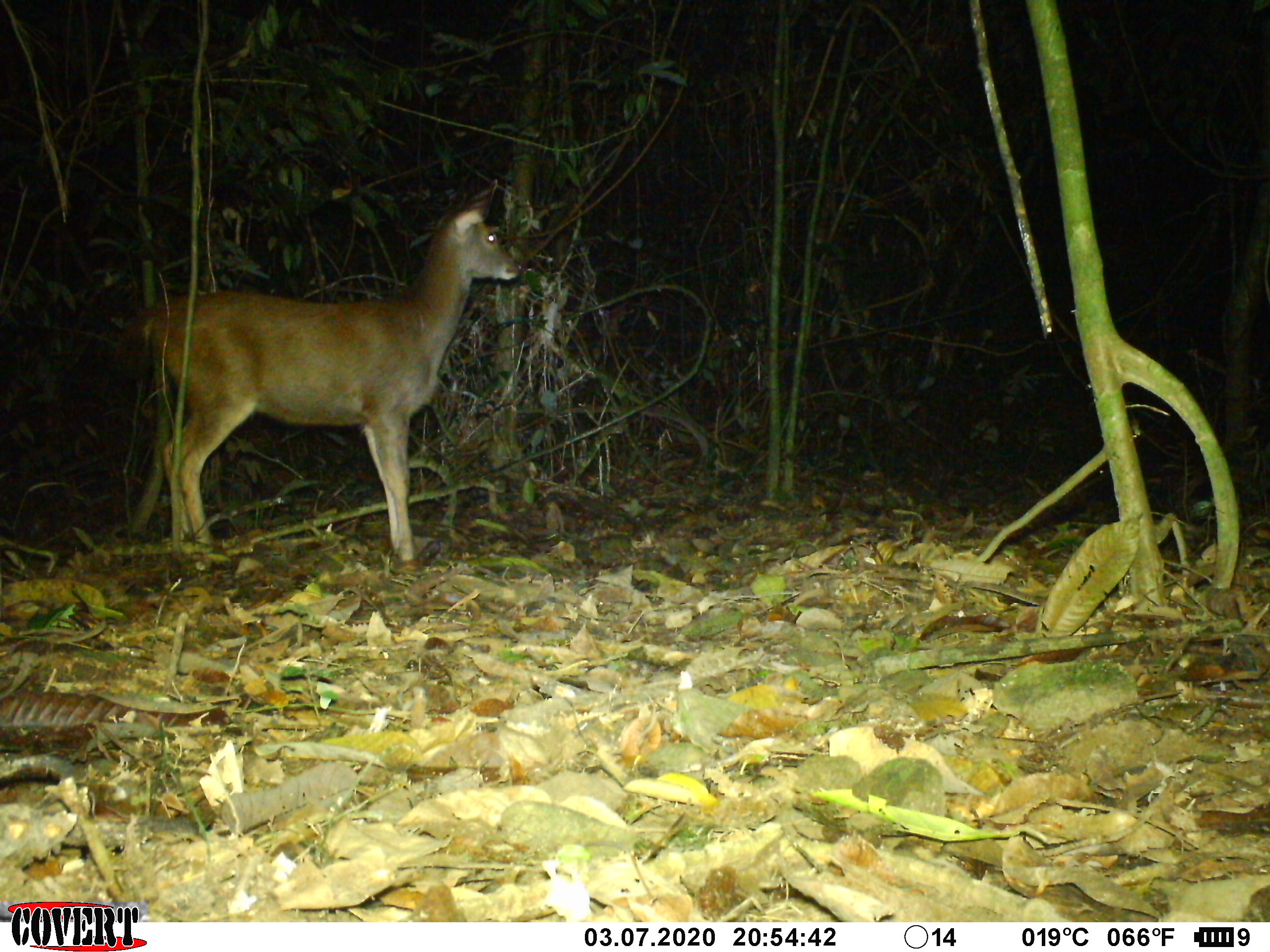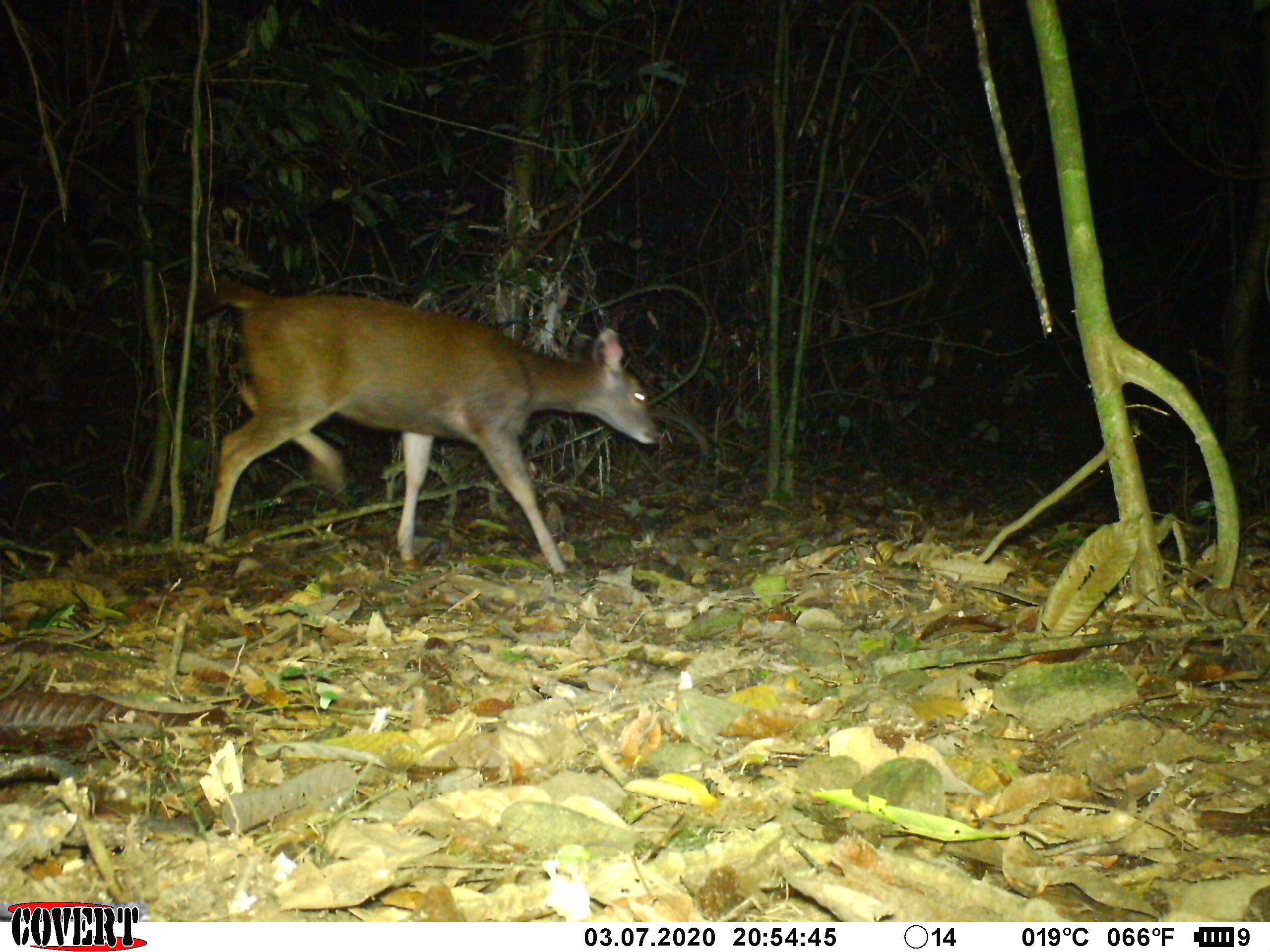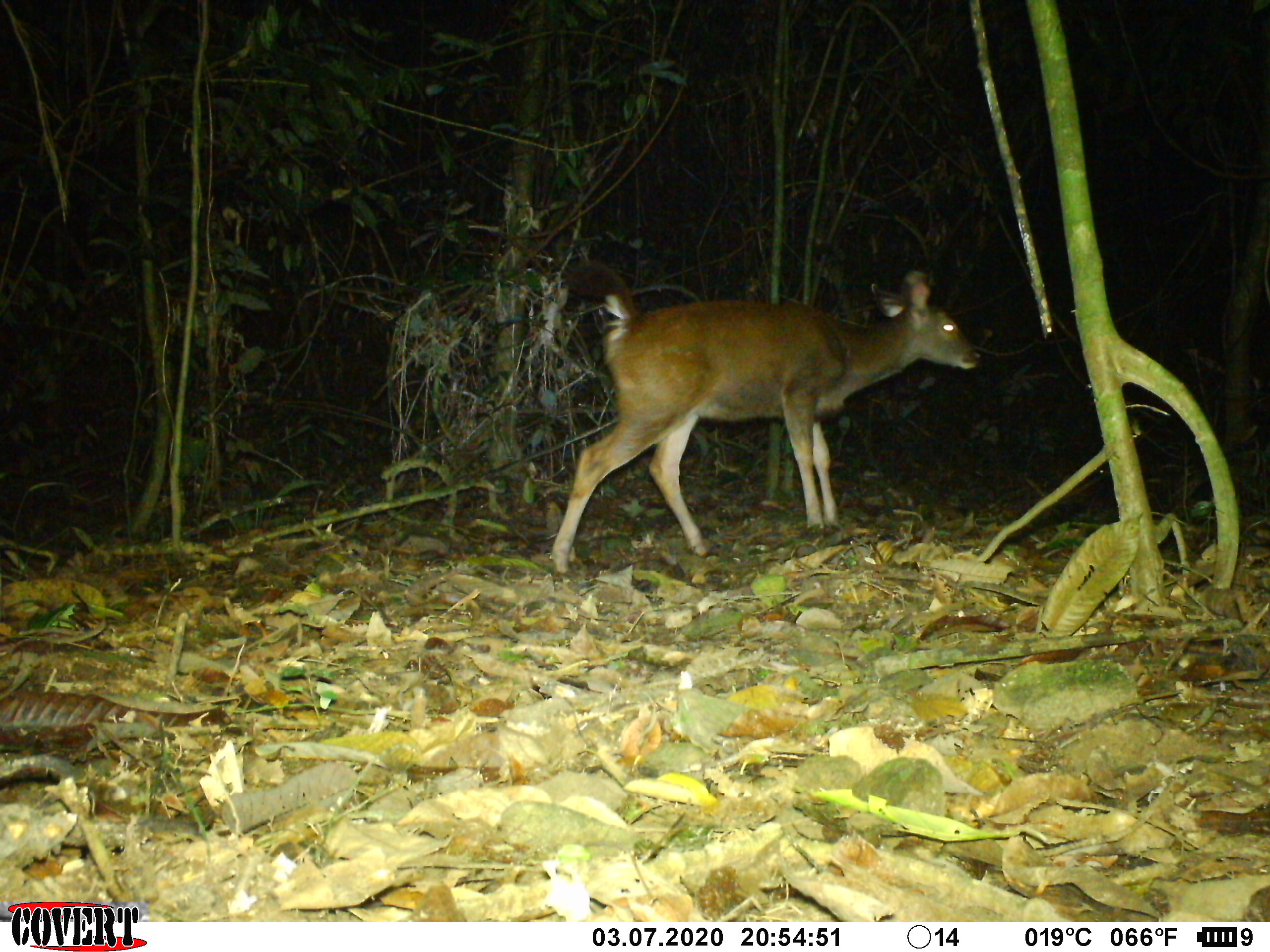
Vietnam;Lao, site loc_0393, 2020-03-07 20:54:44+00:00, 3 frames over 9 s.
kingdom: Animalia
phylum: Chordata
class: Mammalia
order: Artiodactyla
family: Cervidae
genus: Rusa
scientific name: Rusa unicolor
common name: sambar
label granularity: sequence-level